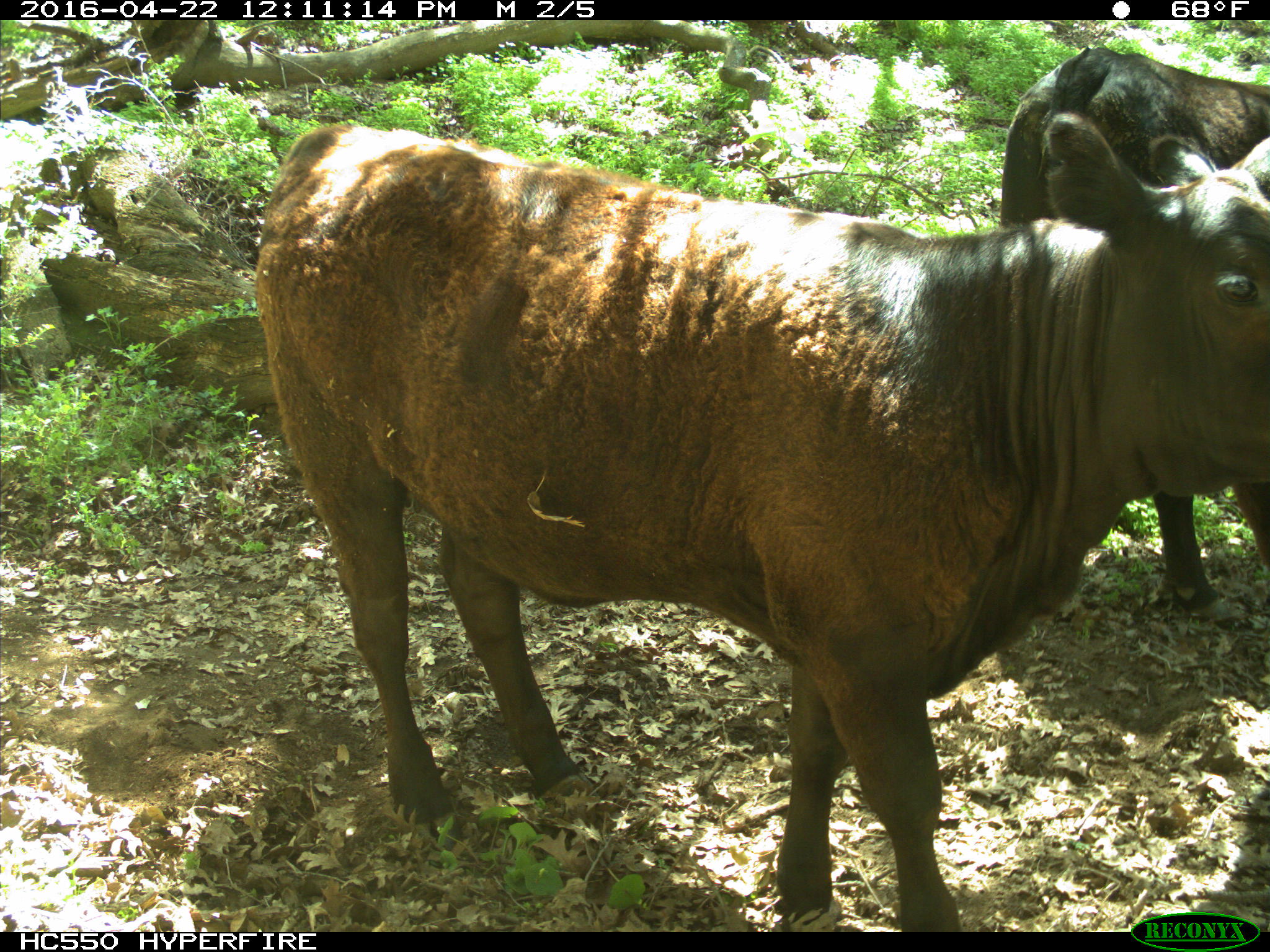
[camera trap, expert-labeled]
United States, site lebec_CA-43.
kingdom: Animalia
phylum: Chordata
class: Mammalia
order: Artiodactyla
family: Bovidae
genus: Bos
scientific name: Bos taurus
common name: domestic cow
Bos taurus (domestic cow).